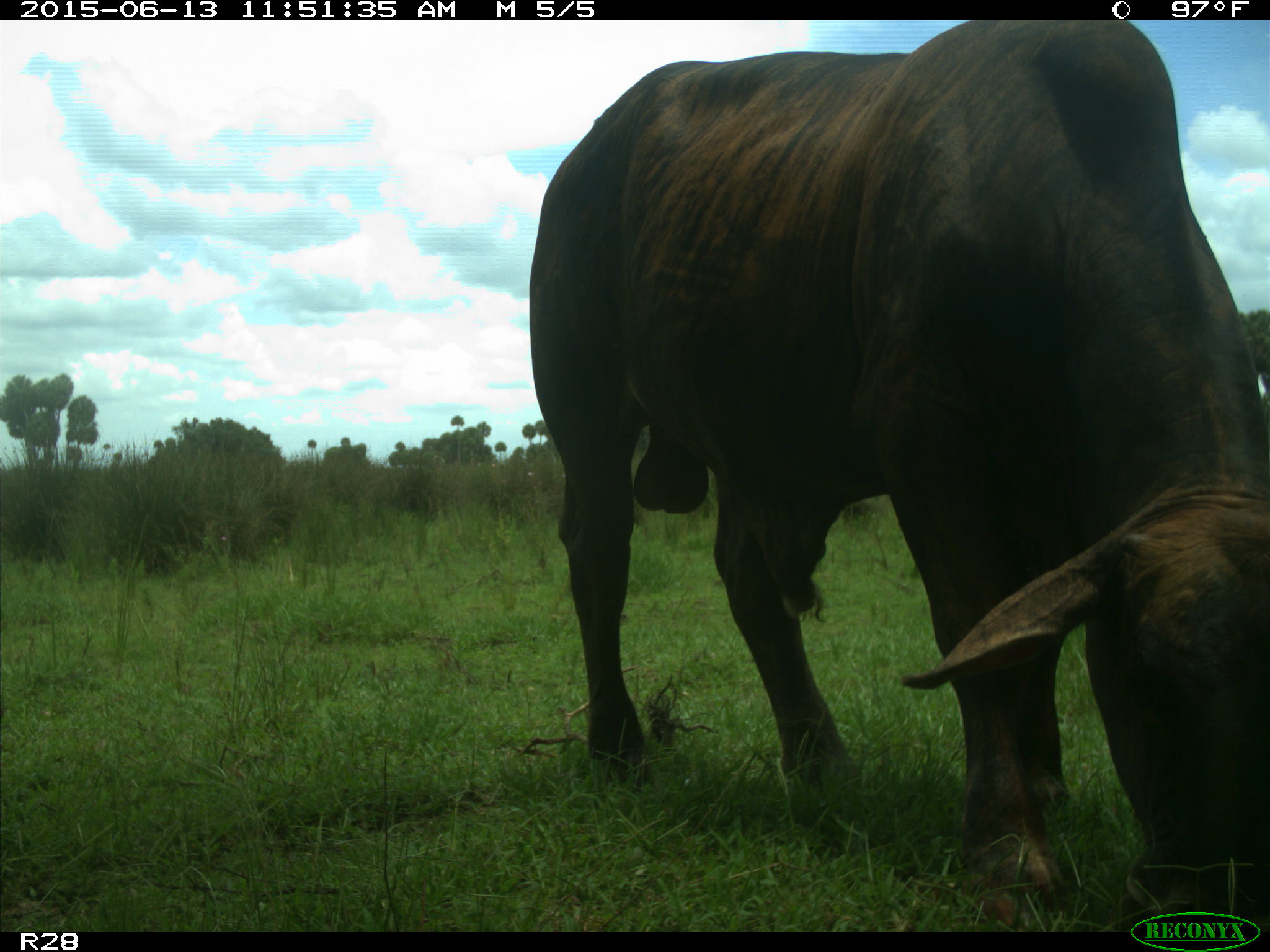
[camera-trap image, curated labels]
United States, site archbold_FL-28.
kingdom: Animalia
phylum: Chordata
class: Mammalia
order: Artiodactyla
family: Bovidae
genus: Bos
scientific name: Bos taurus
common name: domestic cow